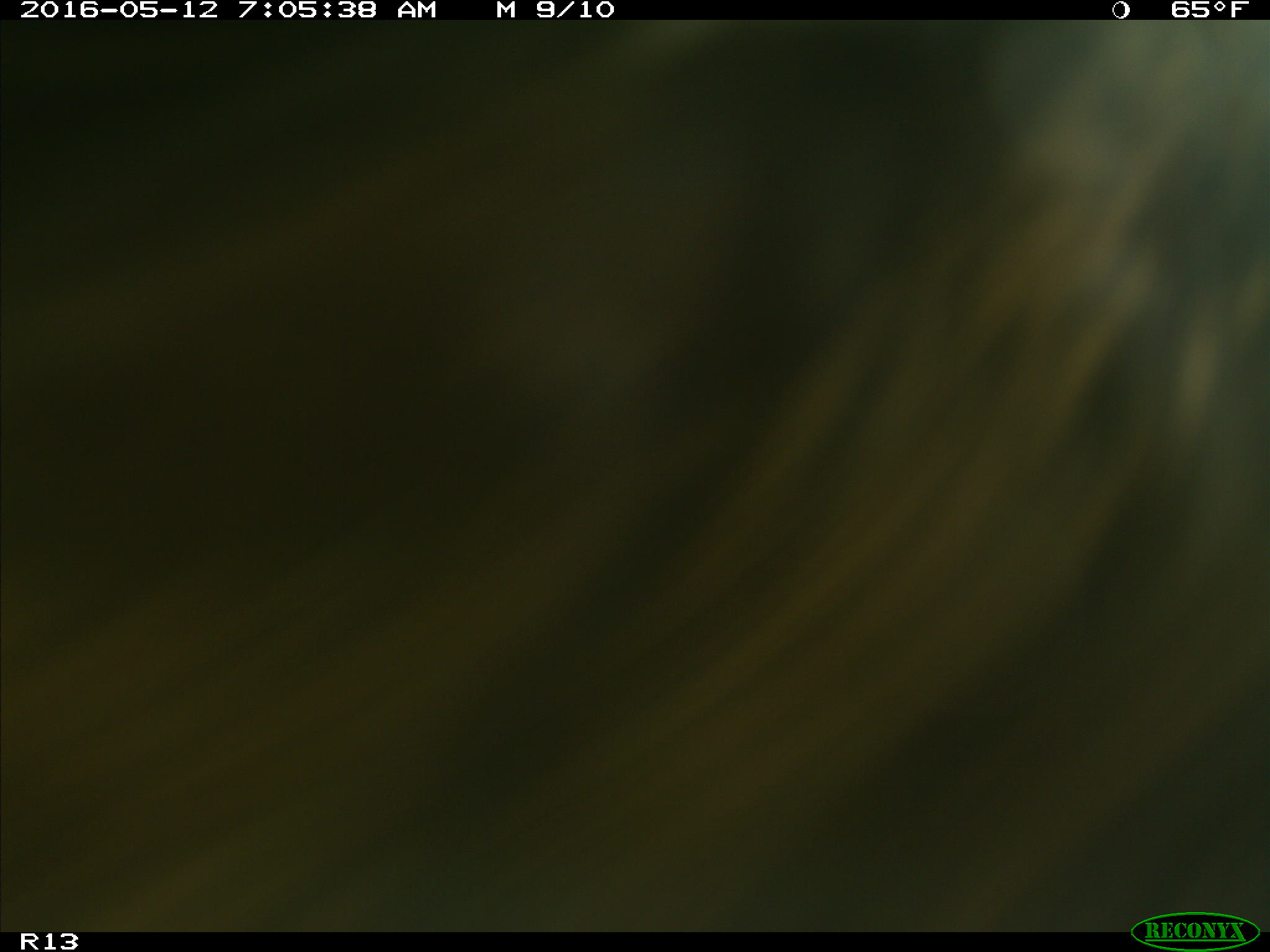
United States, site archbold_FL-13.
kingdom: Animalia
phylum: Chordata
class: Mammalia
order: Artiodactyla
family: Bovidae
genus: Bos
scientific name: Bos taurus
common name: domestic cow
Bos taurus (domestic cow).